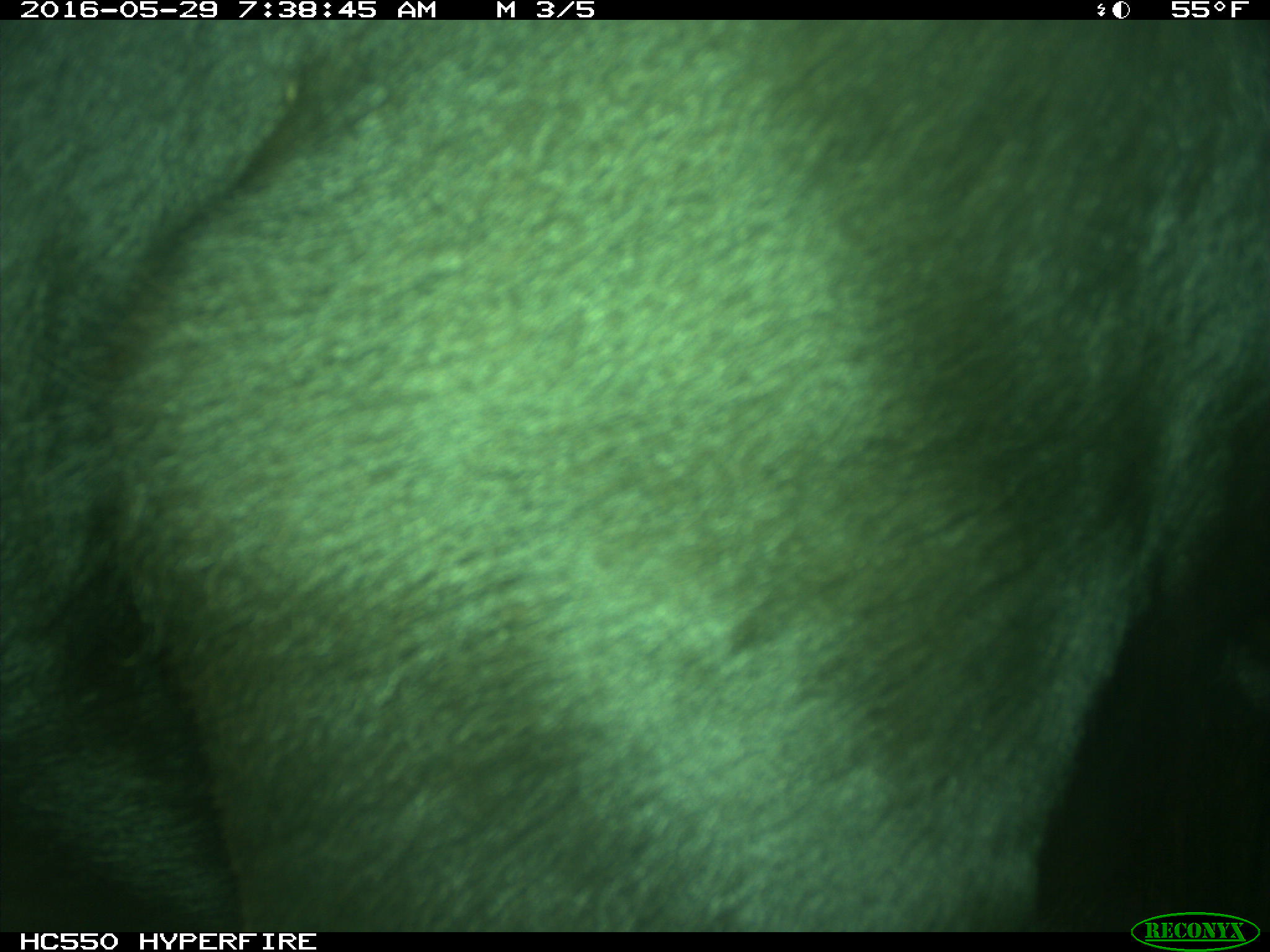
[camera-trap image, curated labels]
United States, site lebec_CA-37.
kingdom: Animalia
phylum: Chordata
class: Mammalia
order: Artiodactyla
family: Bovidae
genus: Bos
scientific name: Bos taurus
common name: domestic cow